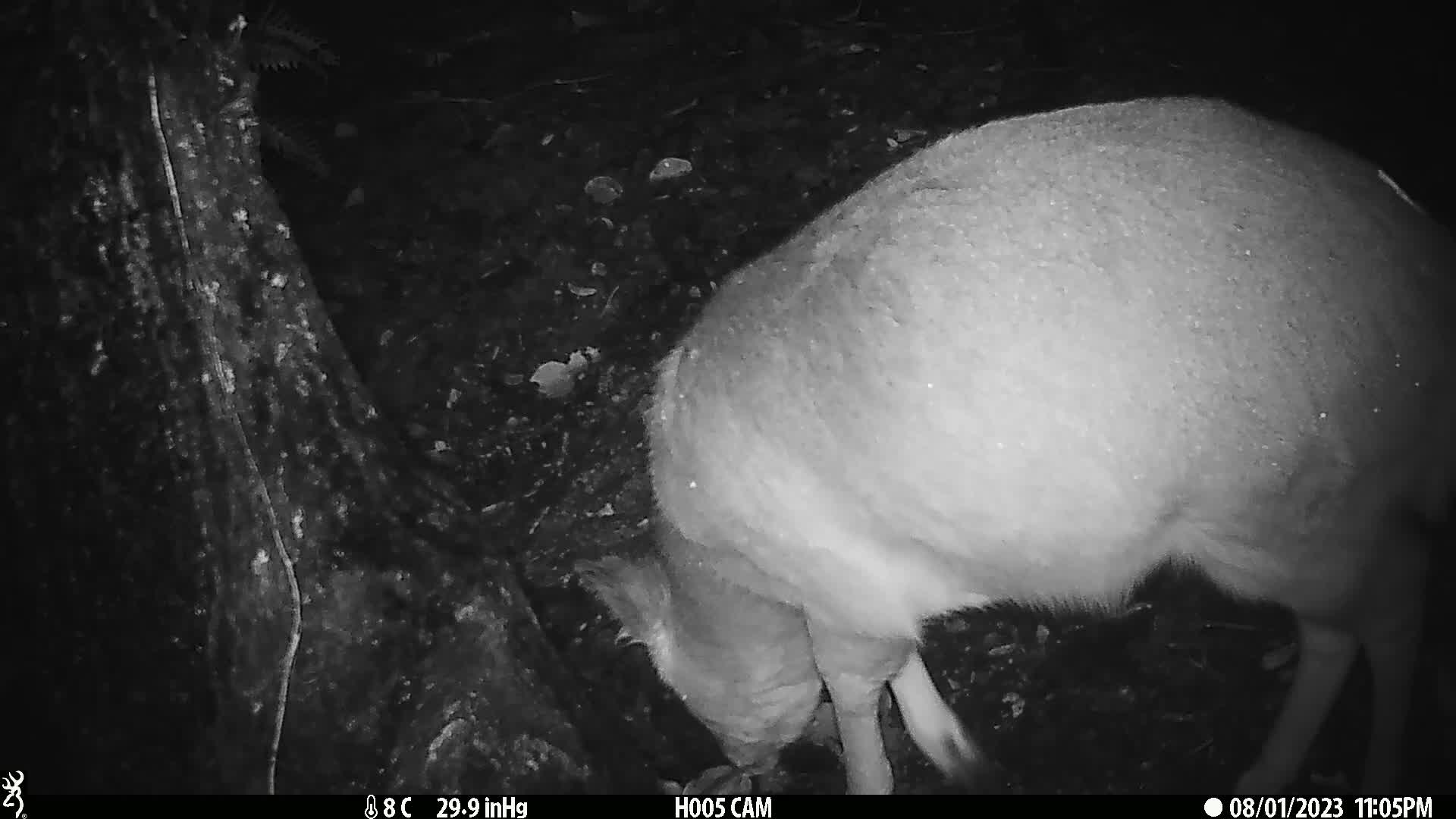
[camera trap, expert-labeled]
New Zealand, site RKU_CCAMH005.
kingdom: Animalia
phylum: Chordata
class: Mammalia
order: Artiodactyla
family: Cervidae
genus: Odocoileus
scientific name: Odocoileus virginianus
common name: white-tailed deer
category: white tailed deer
White tailed deer (white-tailed deer) (Odocoileus virginianus).